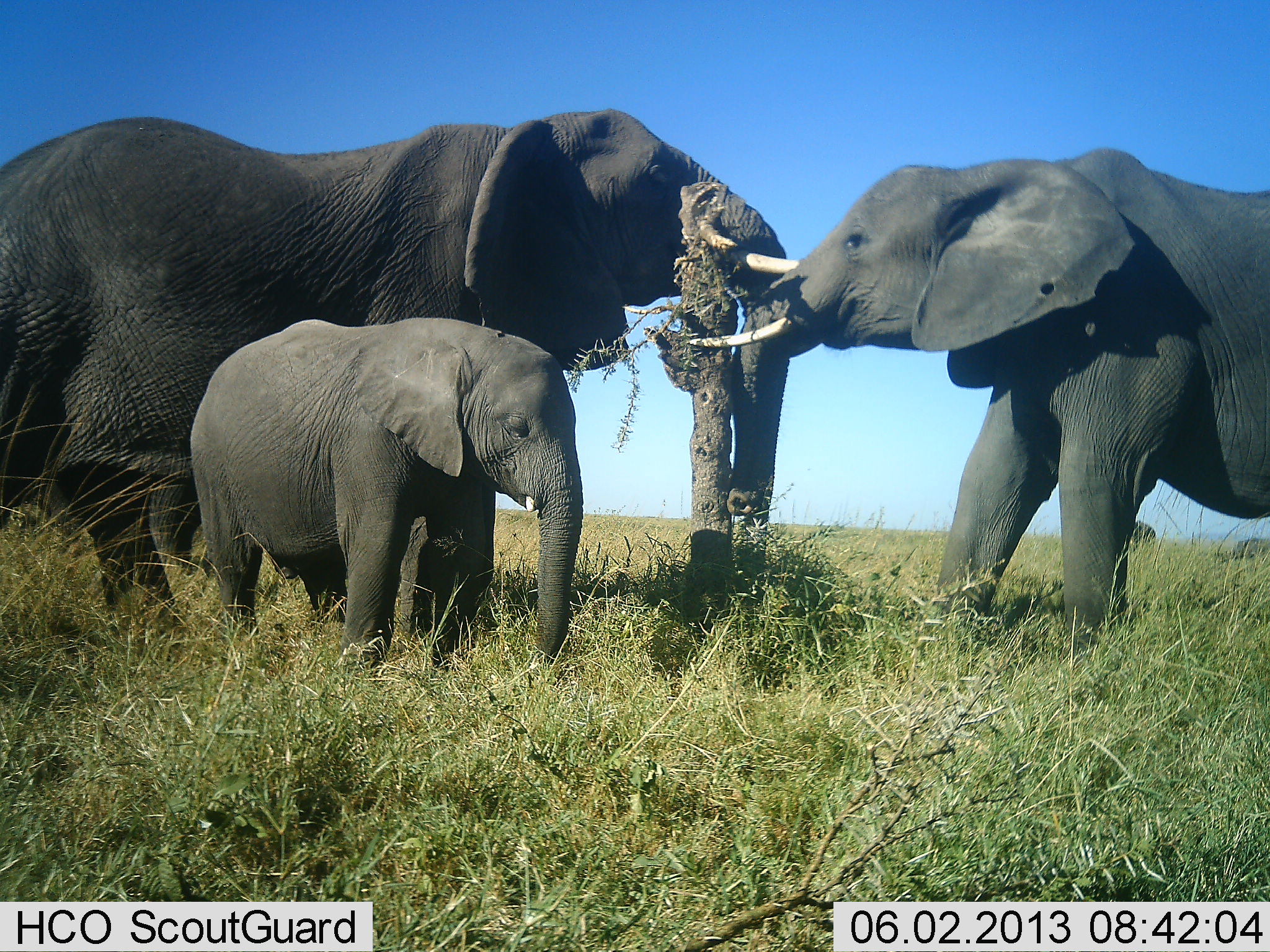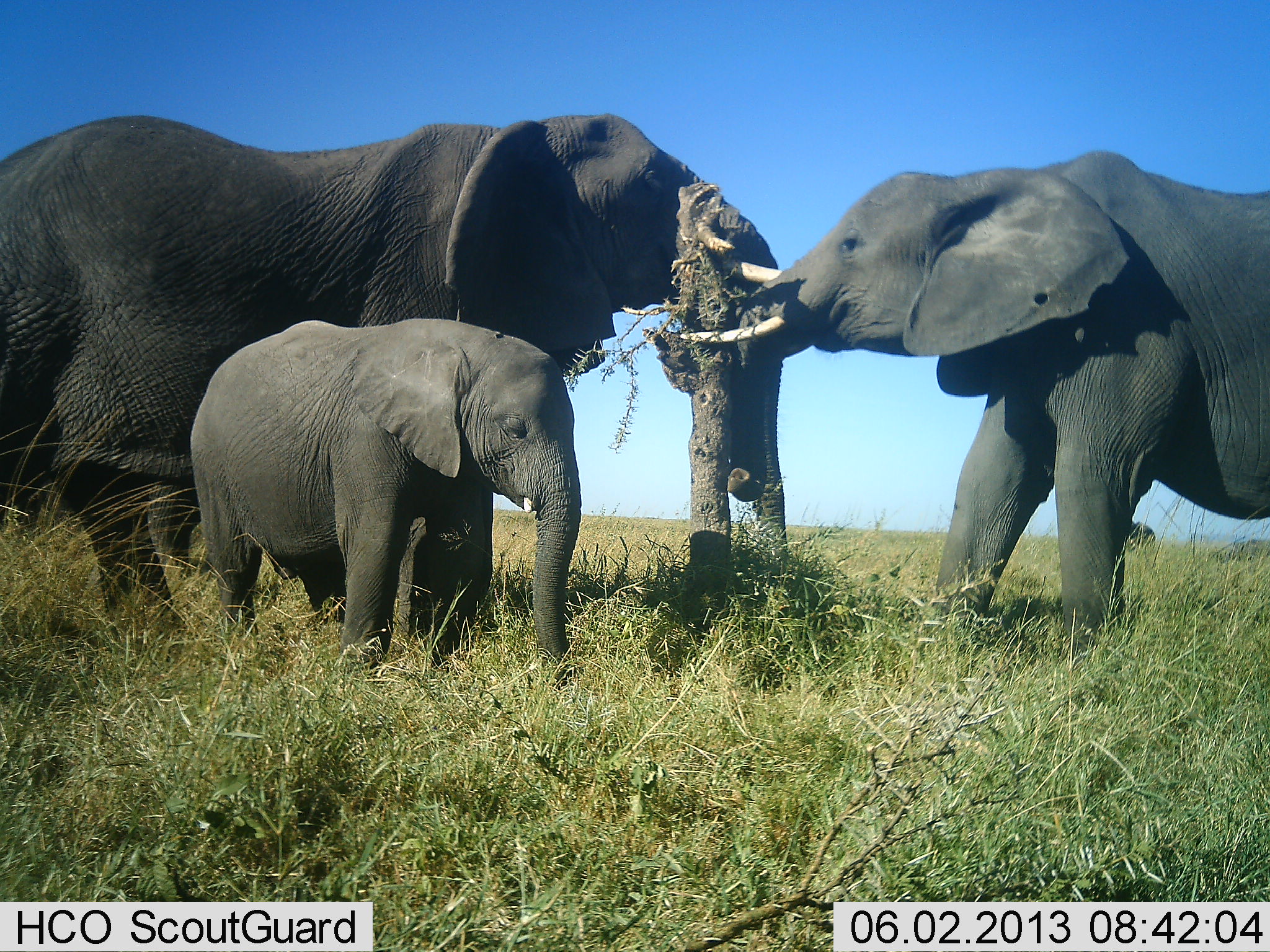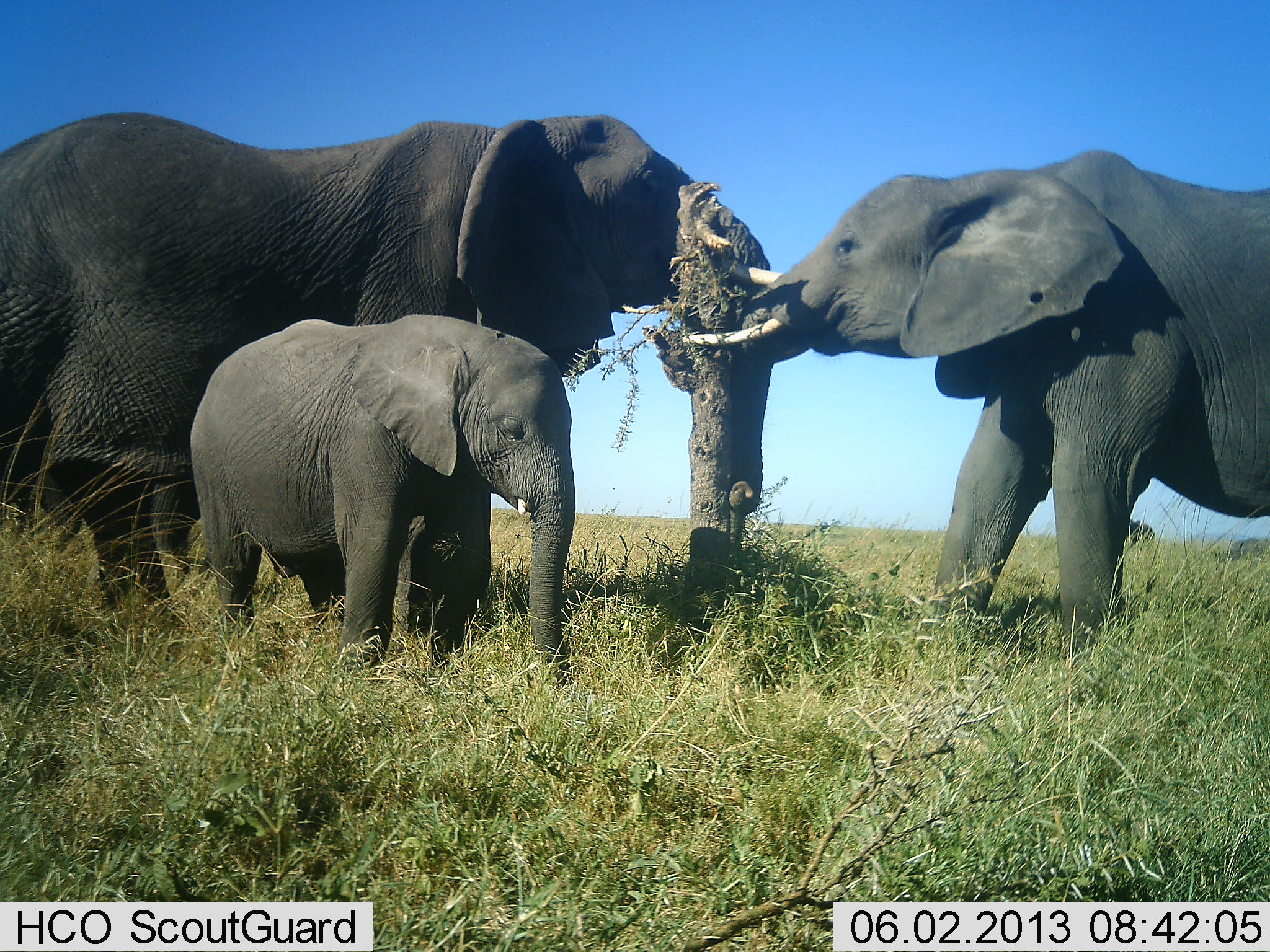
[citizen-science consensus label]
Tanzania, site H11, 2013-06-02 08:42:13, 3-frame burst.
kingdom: Animalia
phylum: Chordata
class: Mammalia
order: Proboscidea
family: Elephantidae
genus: Loxodonta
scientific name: Loxodonta africana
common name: african bush elephant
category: elephant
Elephant (african bush elephant) (Loxodonta africana), count 3. Behavior (volunteer vote fractions): standing 74%, resting 0%, moving 11%, interacting 58%. Young present (vote fraction): 74%. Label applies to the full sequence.